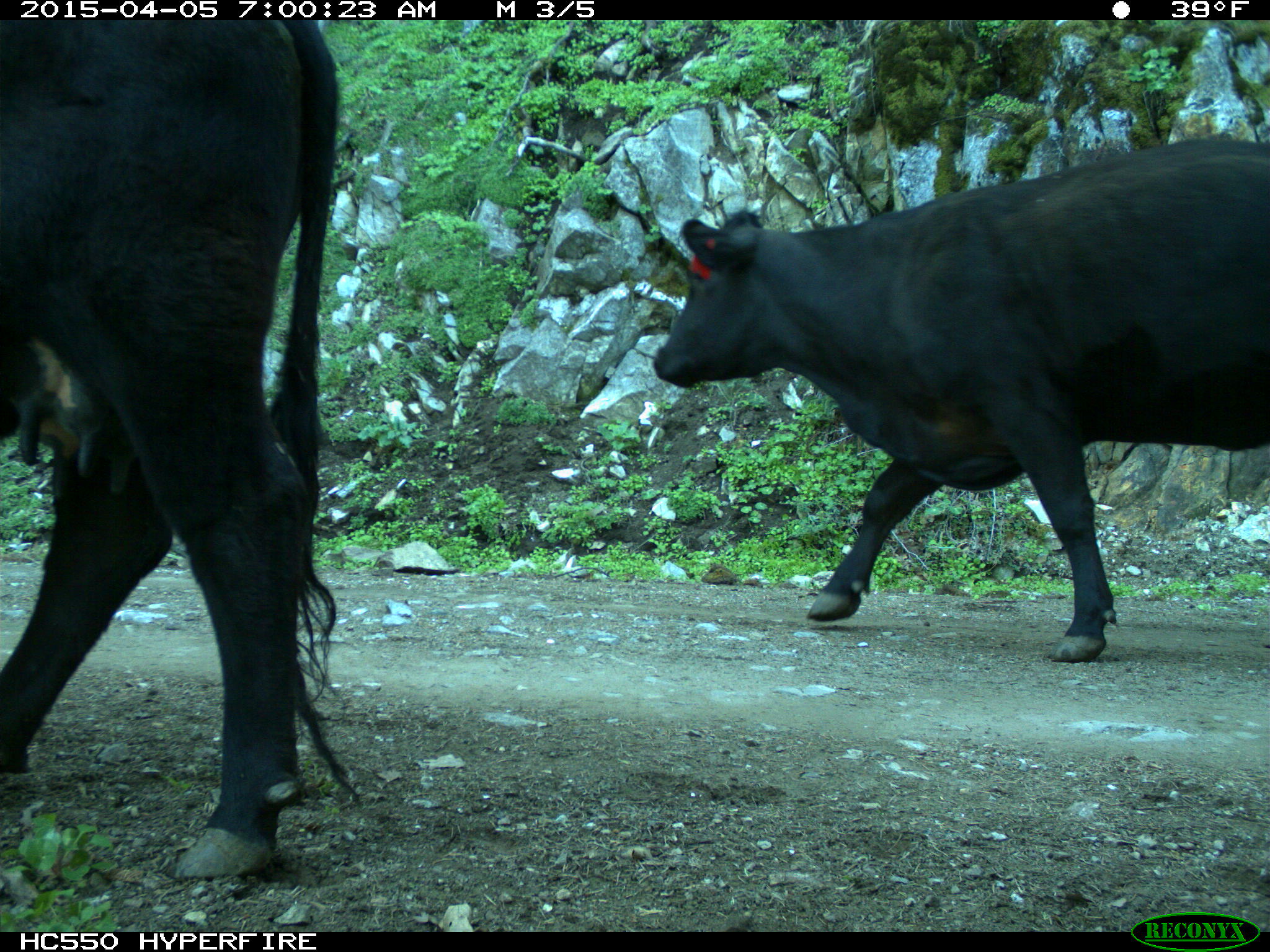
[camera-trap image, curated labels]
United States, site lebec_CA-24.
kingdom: Animalia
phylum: Chordata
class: Mammalia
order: Artiodactyla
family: Bovidae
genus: Bos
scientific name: Bos taurus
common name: domestic cow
Bos taurus (domestic cow).